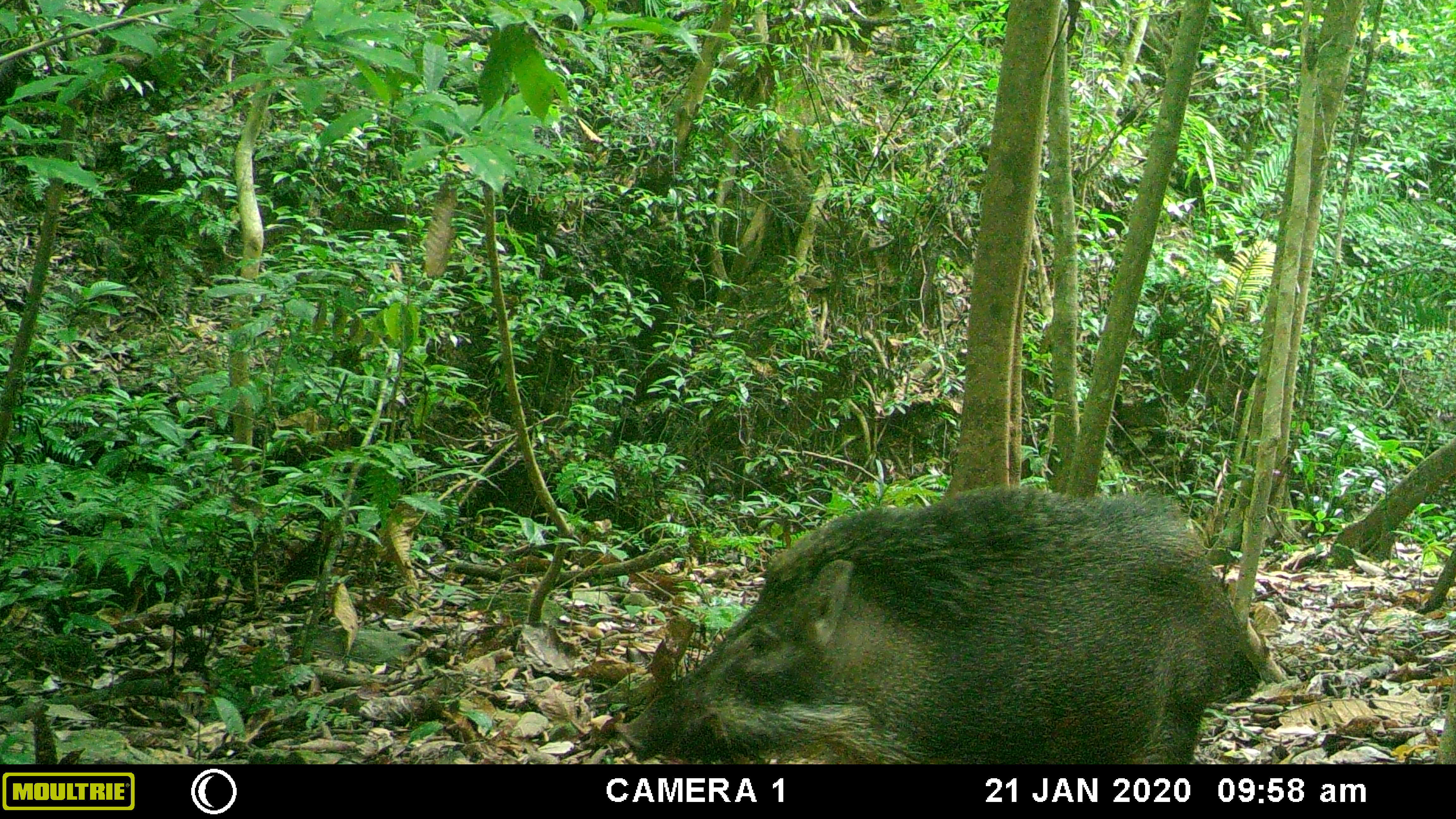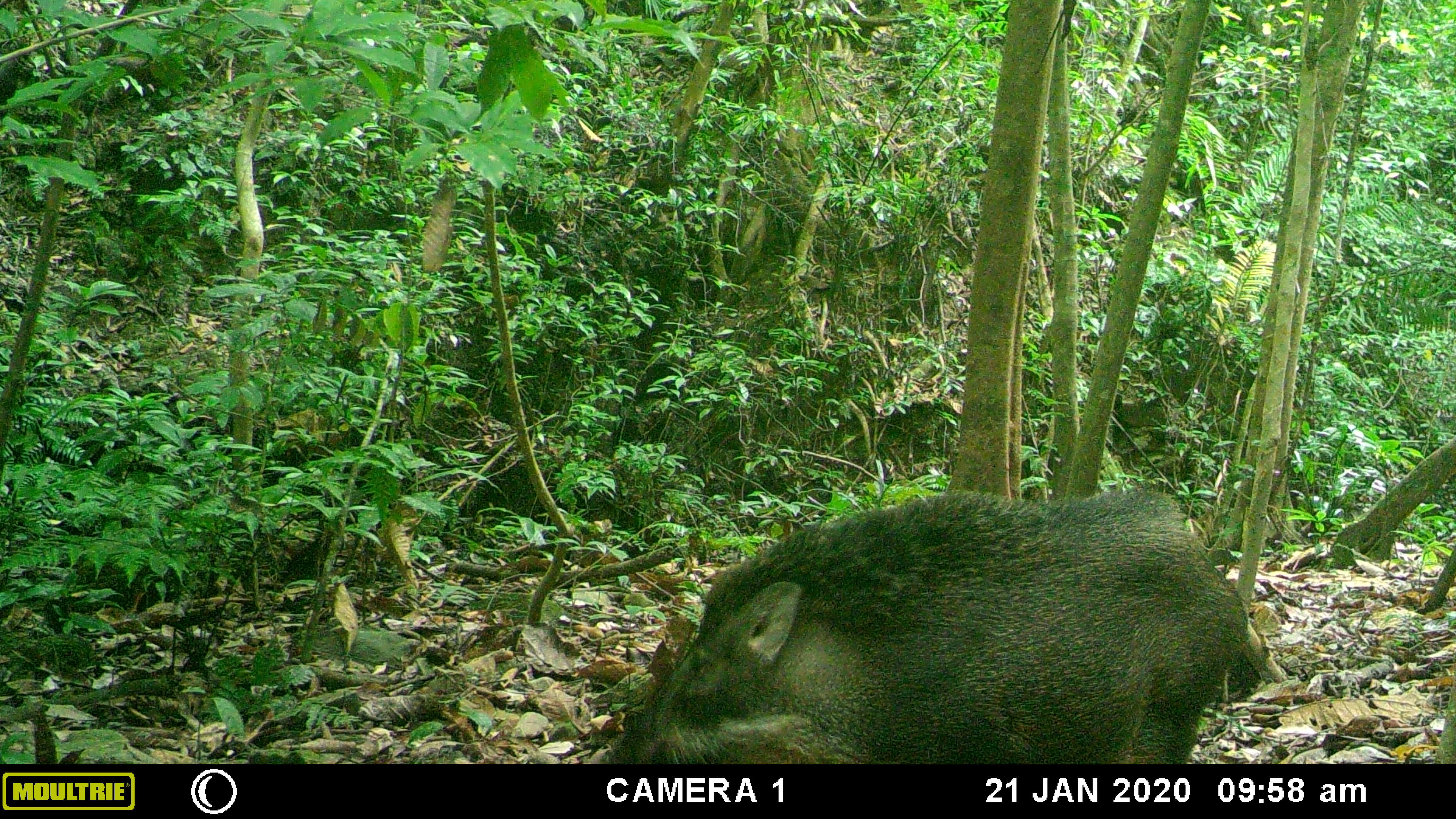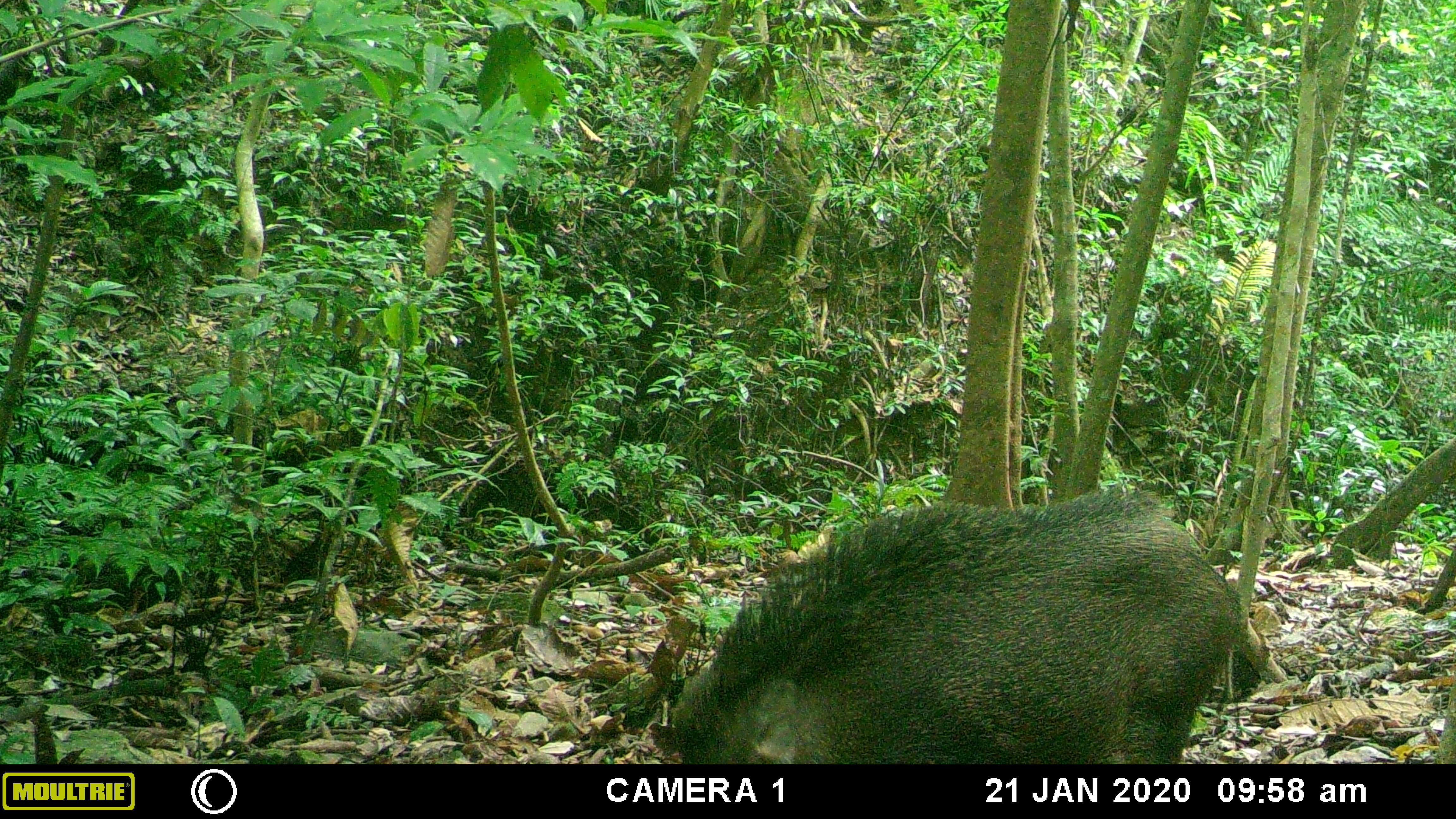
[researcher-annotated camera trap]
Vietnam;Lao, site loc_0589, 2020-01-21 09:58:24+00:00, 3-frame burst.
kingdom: Animalia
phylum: Chordata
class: Mammalia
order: Artiodactyla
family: Suidae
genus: Sus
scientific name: Sus scrofa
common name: eurasian wild pig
Eurasian wild pig (Sus scrofa). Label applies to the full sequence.